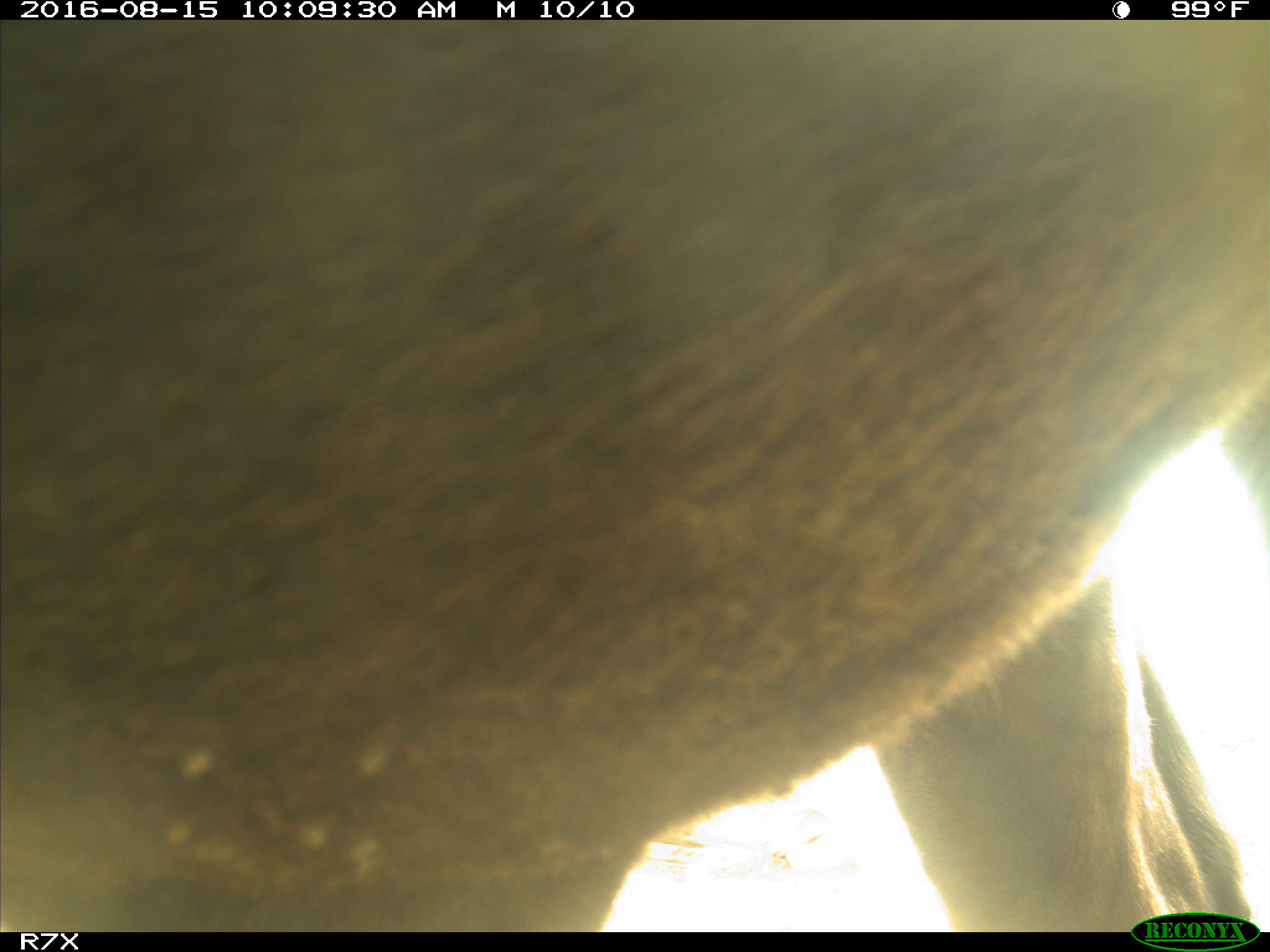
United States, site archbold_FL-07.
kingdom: Animalia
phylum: Chordata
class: Mammalia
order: Artiodactyla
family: Bovidae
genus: Bos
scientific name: Bos taurus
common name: domestic cow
Bos taurus (domestic cow).